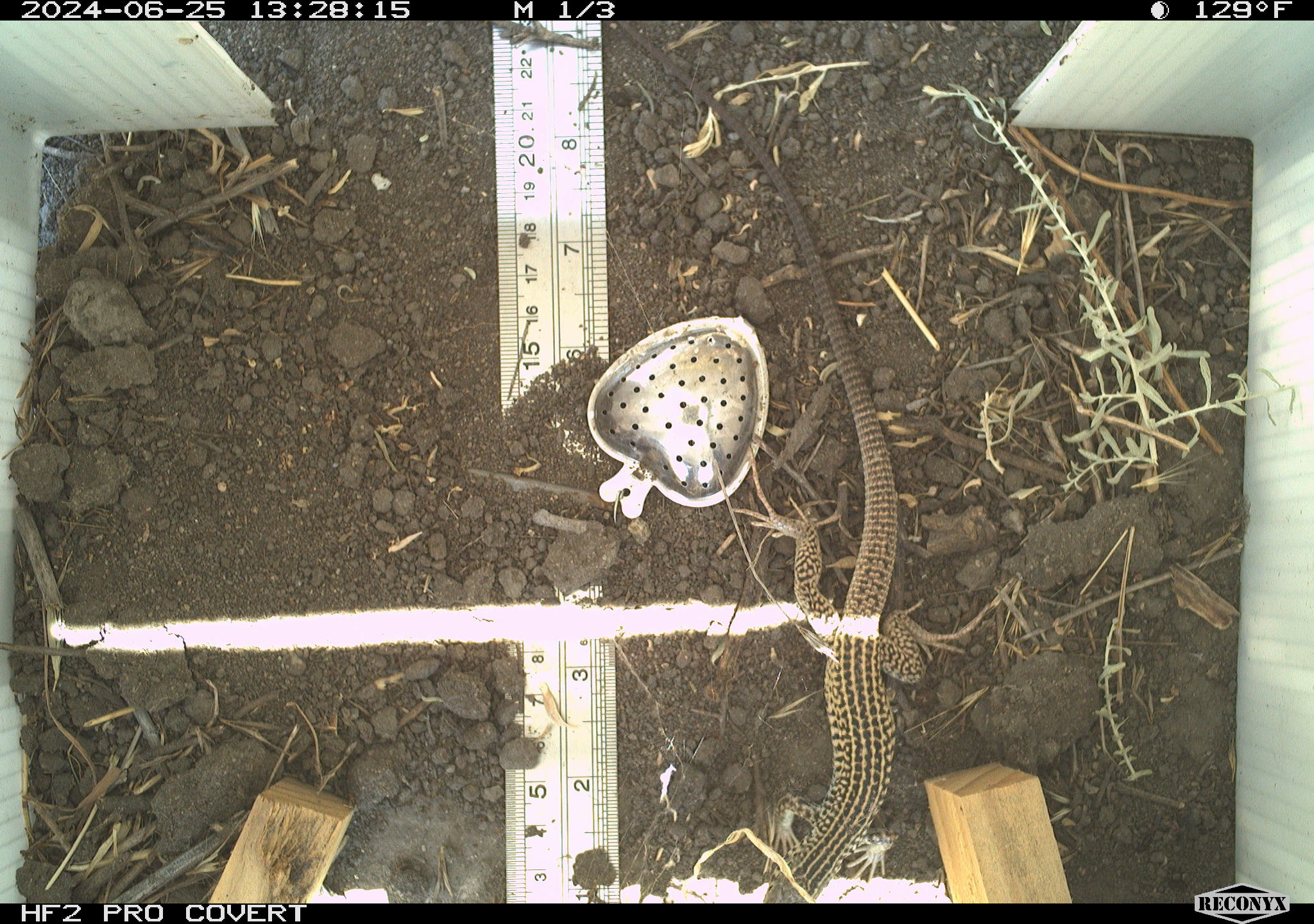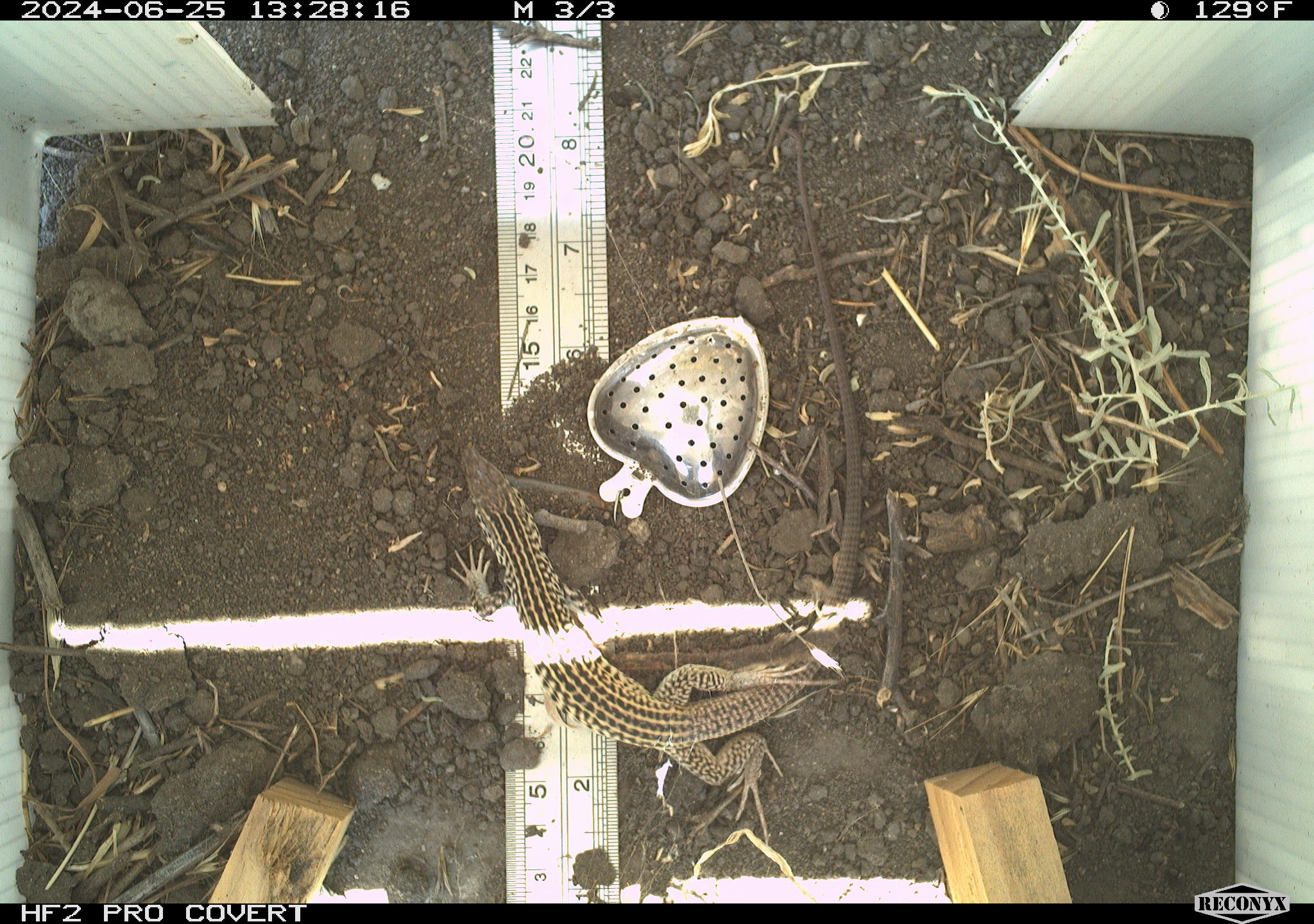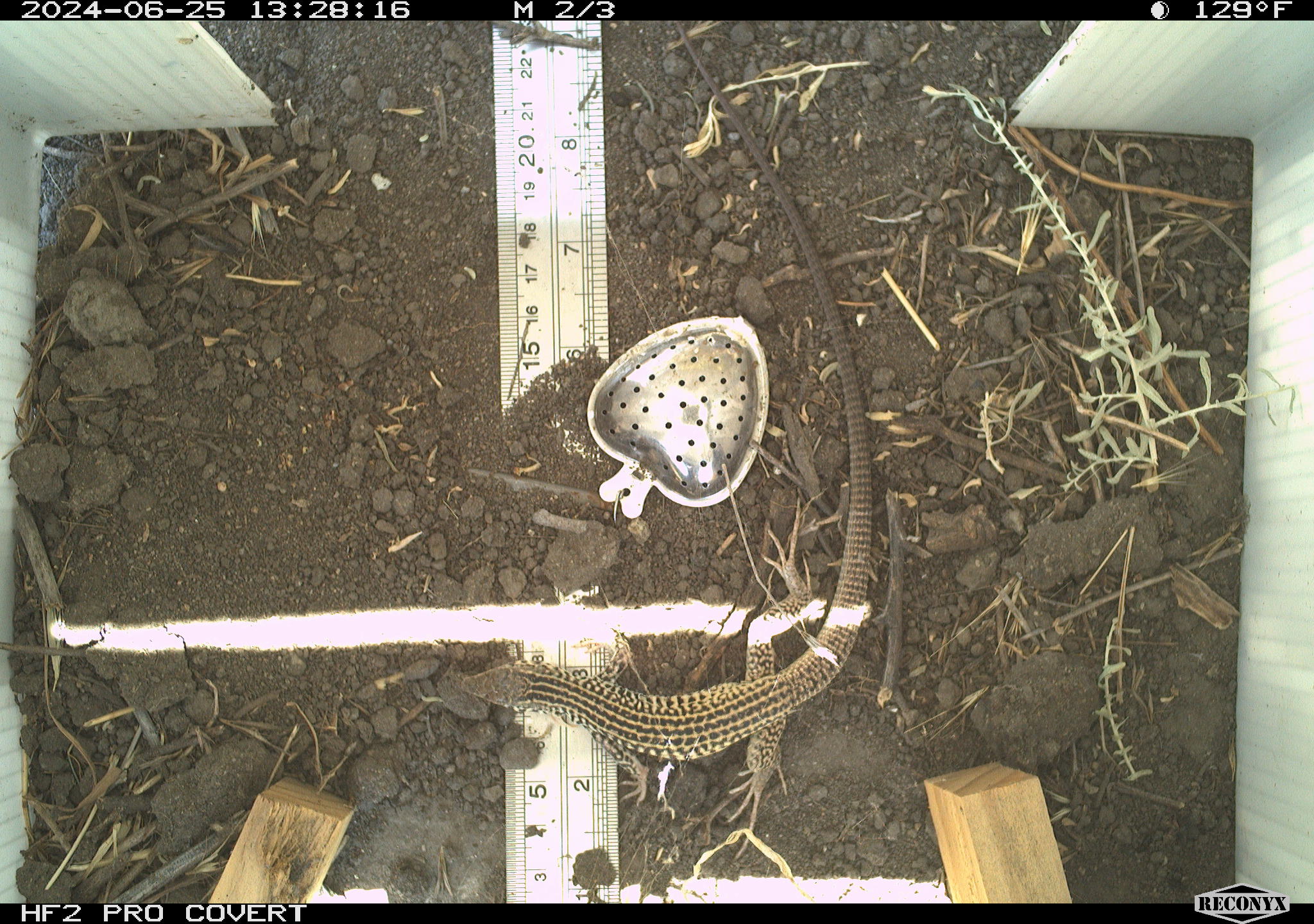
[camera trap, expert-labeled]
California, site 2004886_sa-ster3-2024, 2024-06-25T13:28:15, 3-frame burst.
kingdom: Animalia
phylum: Chordata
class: Reptilia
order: Squamata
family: Teiidae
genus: Aspidoscelis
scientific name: Aspidoscelis tigris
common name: western whiptail